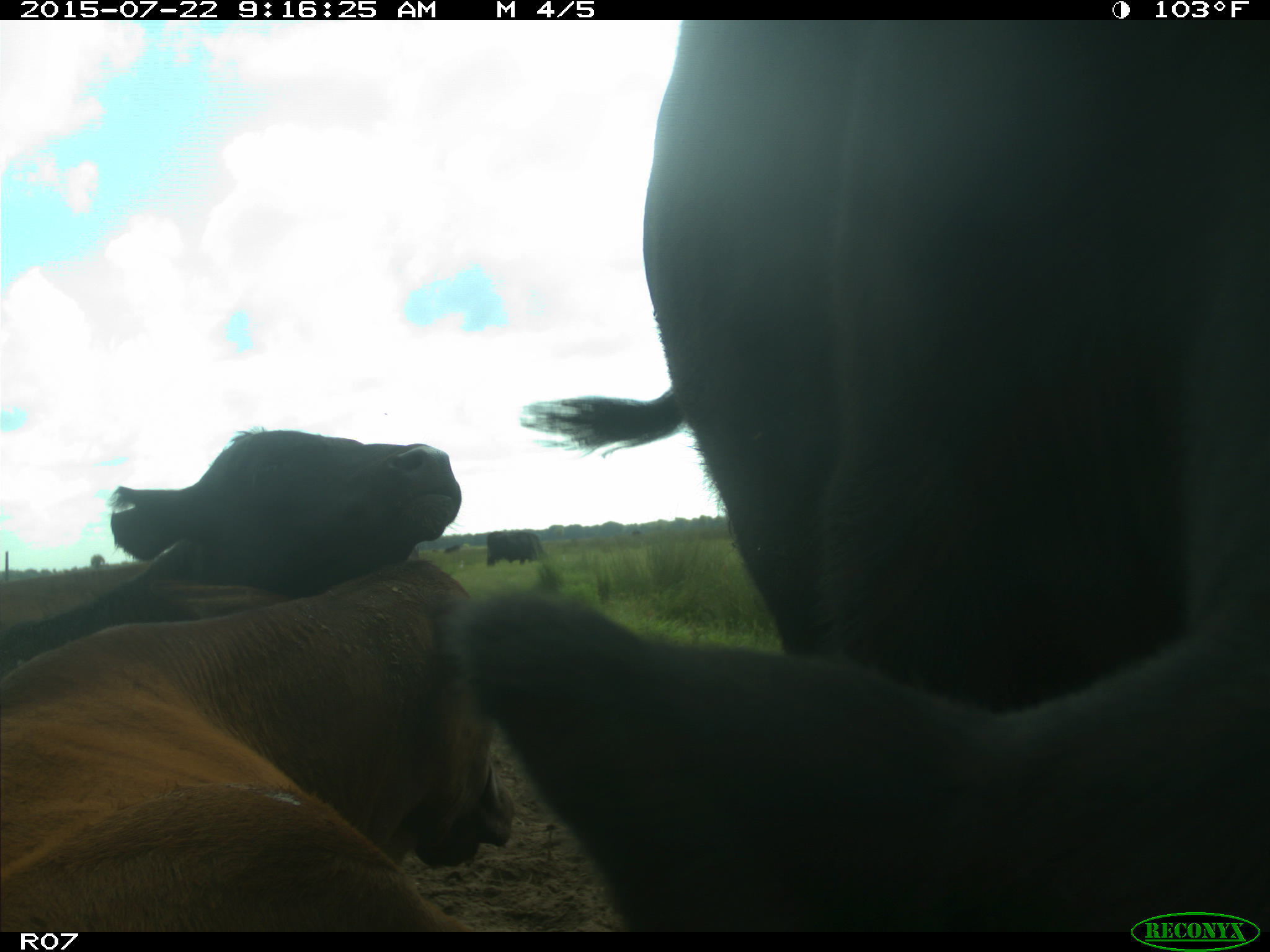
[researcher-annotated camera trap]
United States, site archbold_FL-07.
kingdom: Animalia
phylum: Chordata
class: Mammalia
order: Artiodactyla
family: Cervidae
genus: Odocoileus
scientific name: Odocoileus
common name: deer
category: unidentified deer